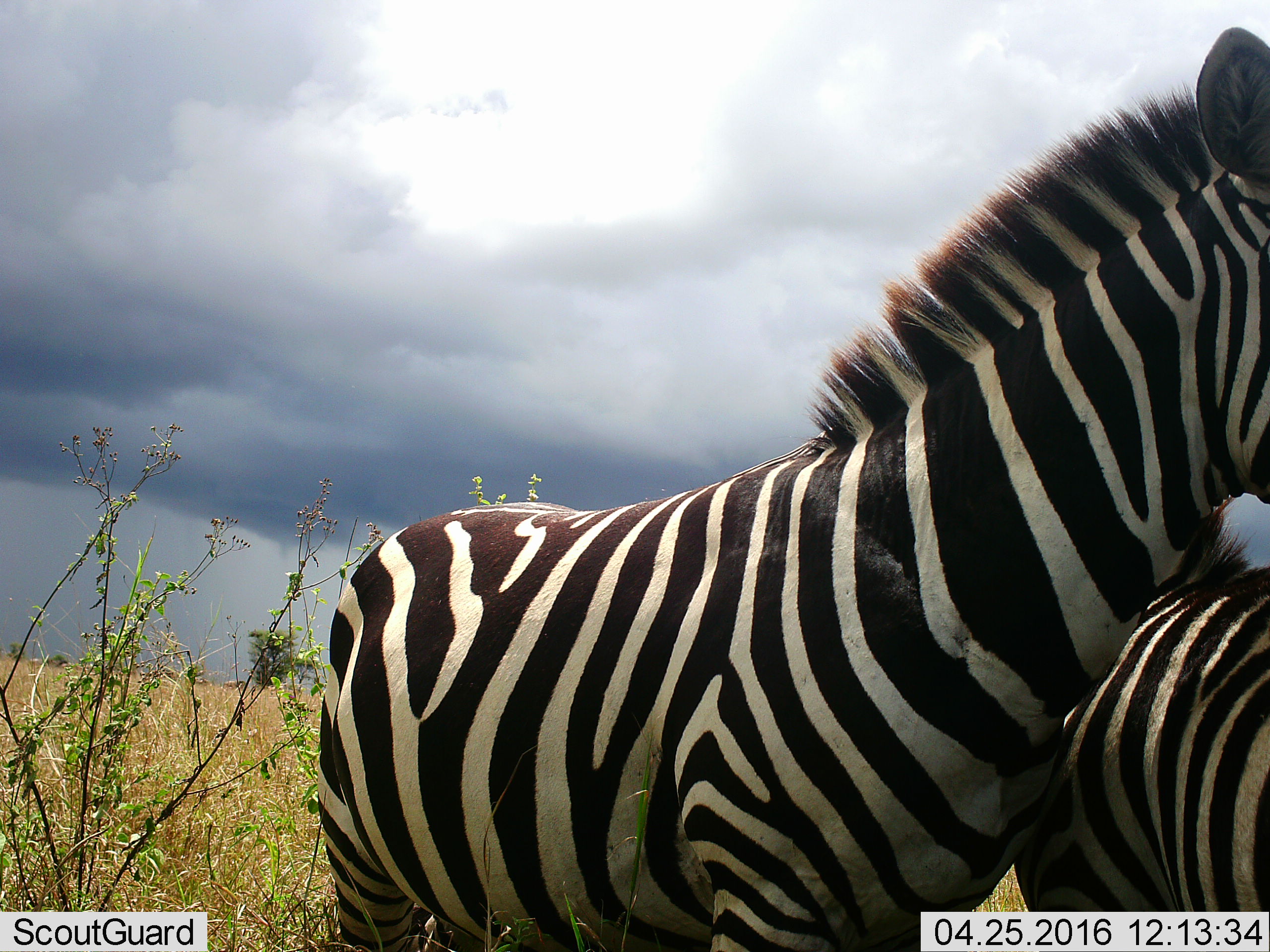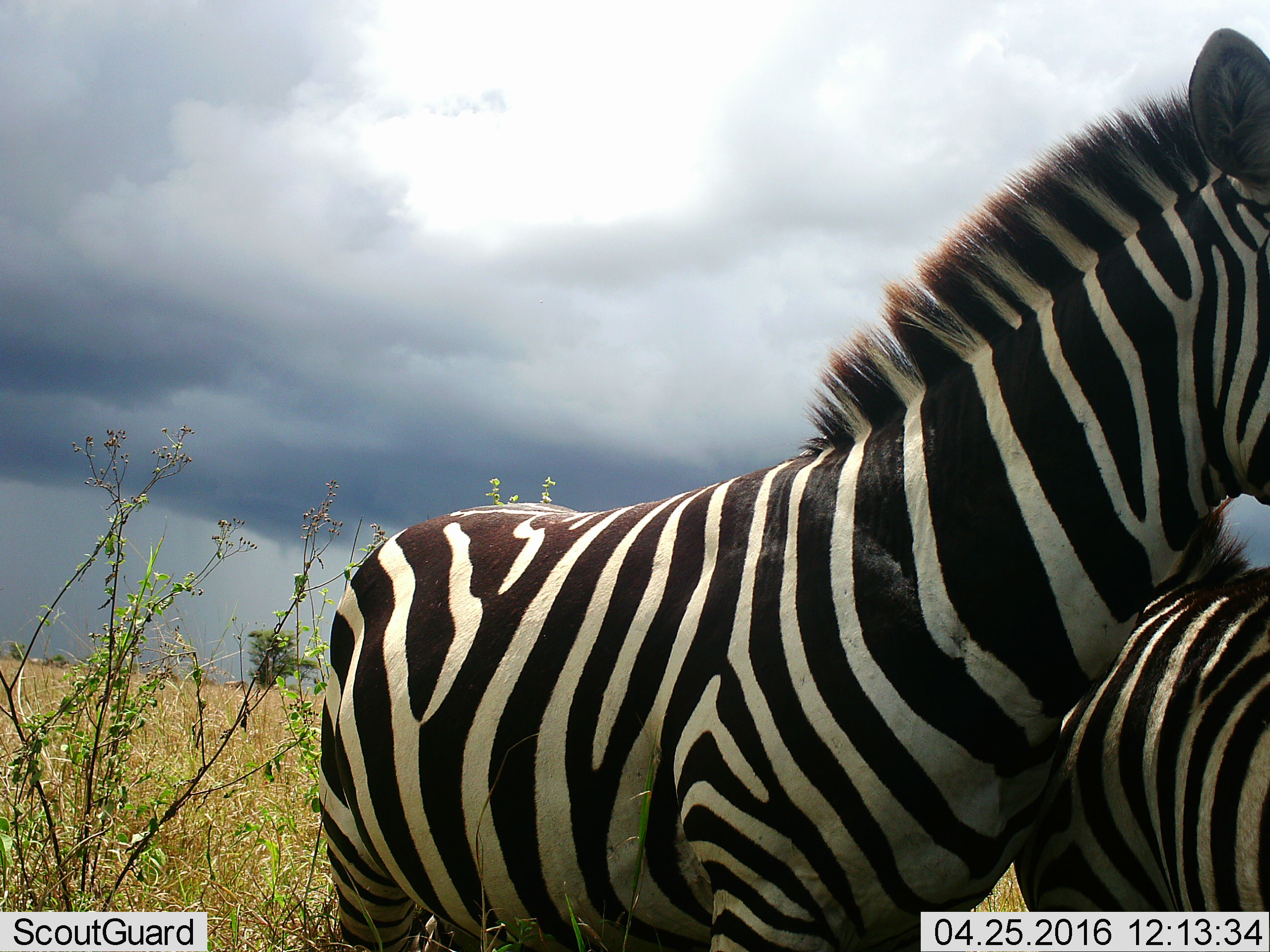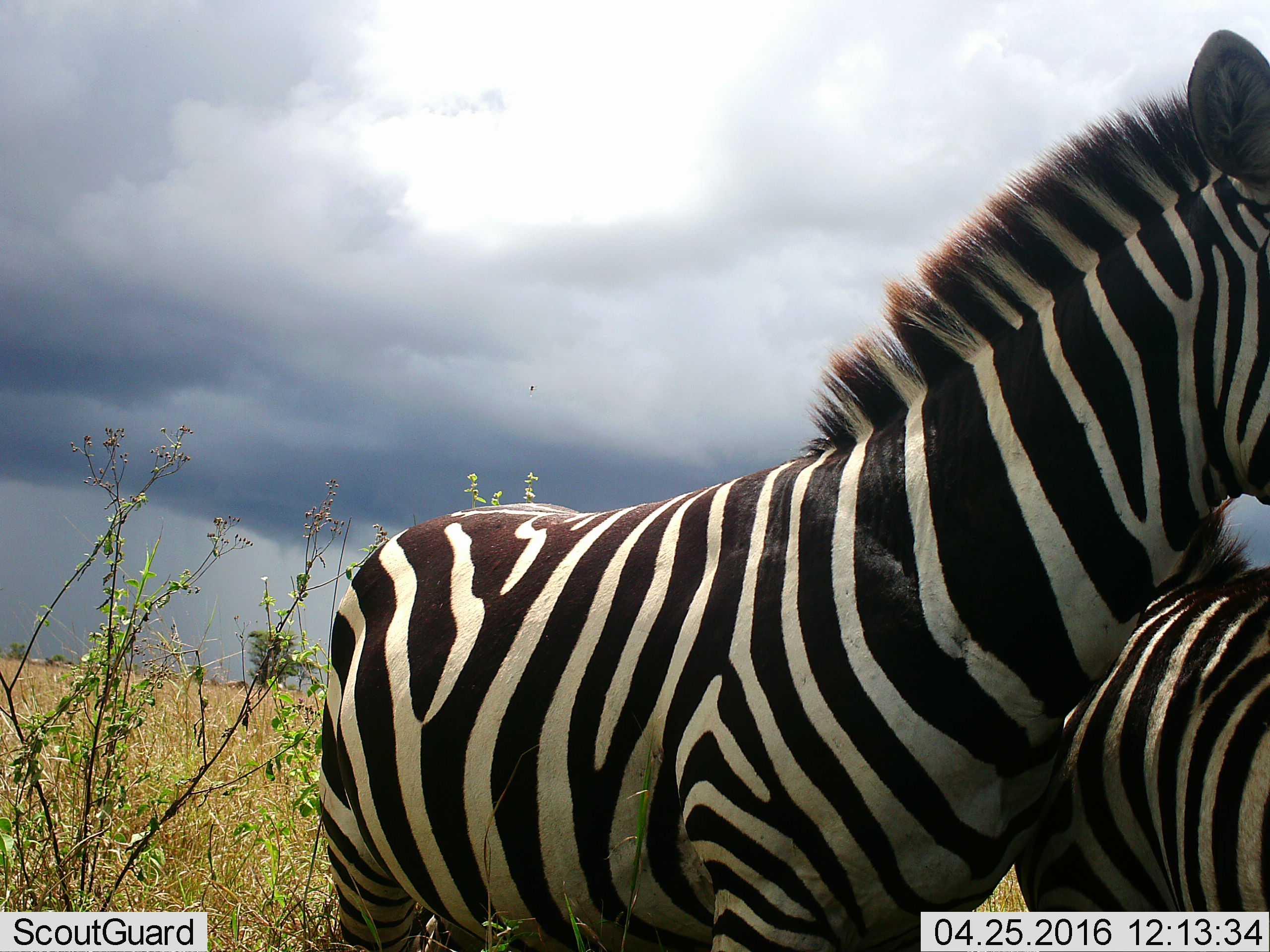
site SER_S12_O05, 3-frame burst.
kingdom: Animalia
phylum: Chordata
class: Mammalia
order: Perissodactyla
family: Equidae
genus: Equus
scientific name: Equus quagga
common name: plains zebra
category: zebraplains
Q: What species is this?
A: Zebraplains (plains zebra) (Equus quagga).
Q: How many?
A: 2.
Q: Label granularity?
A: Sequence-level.